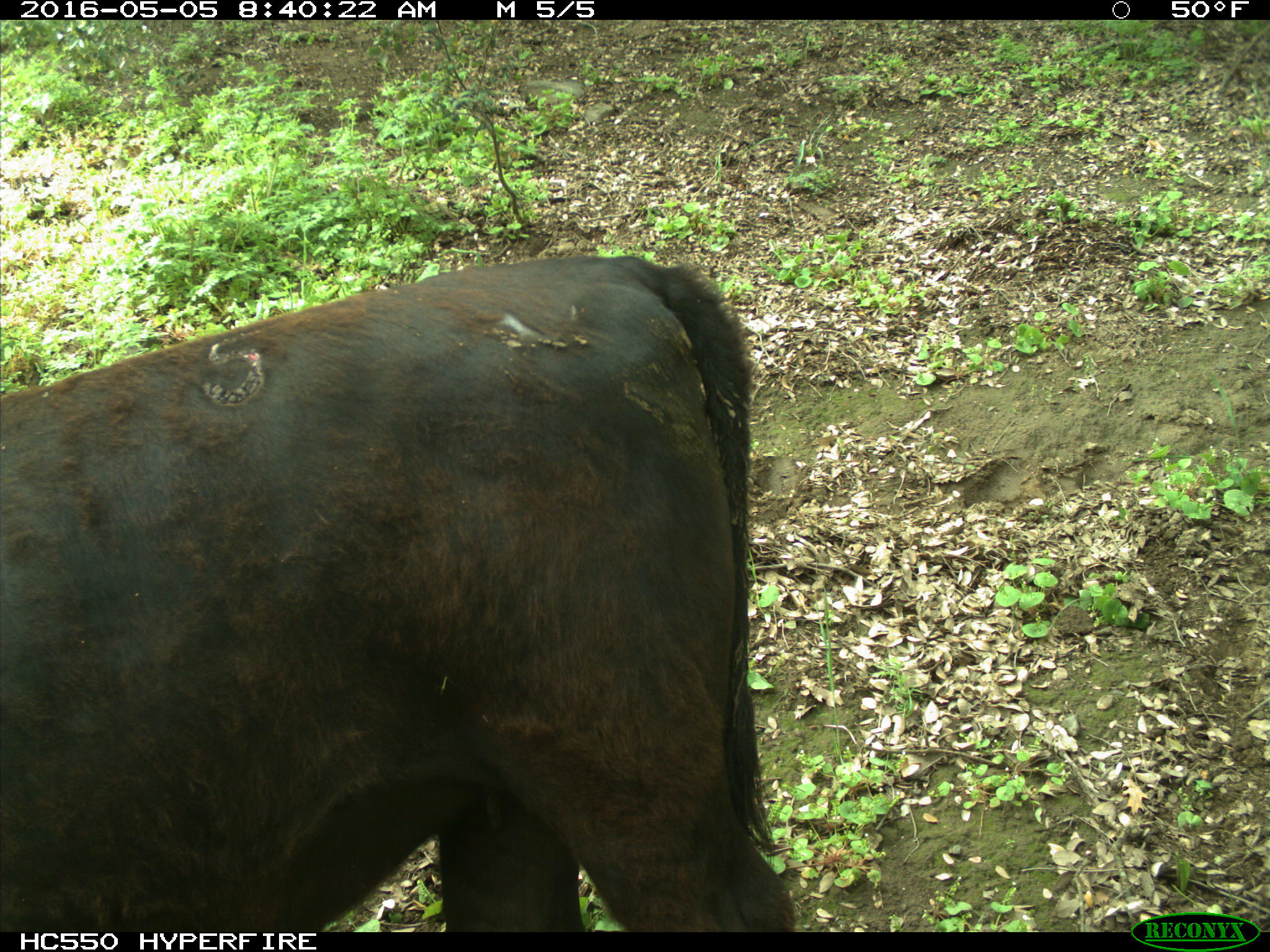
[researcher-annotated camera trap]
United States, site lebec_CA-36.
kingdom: Animalia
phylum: Chordata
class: Mammalia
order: Artiodactyla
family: Bovidae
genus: Bos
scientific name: Bos taurus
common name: domestic cow